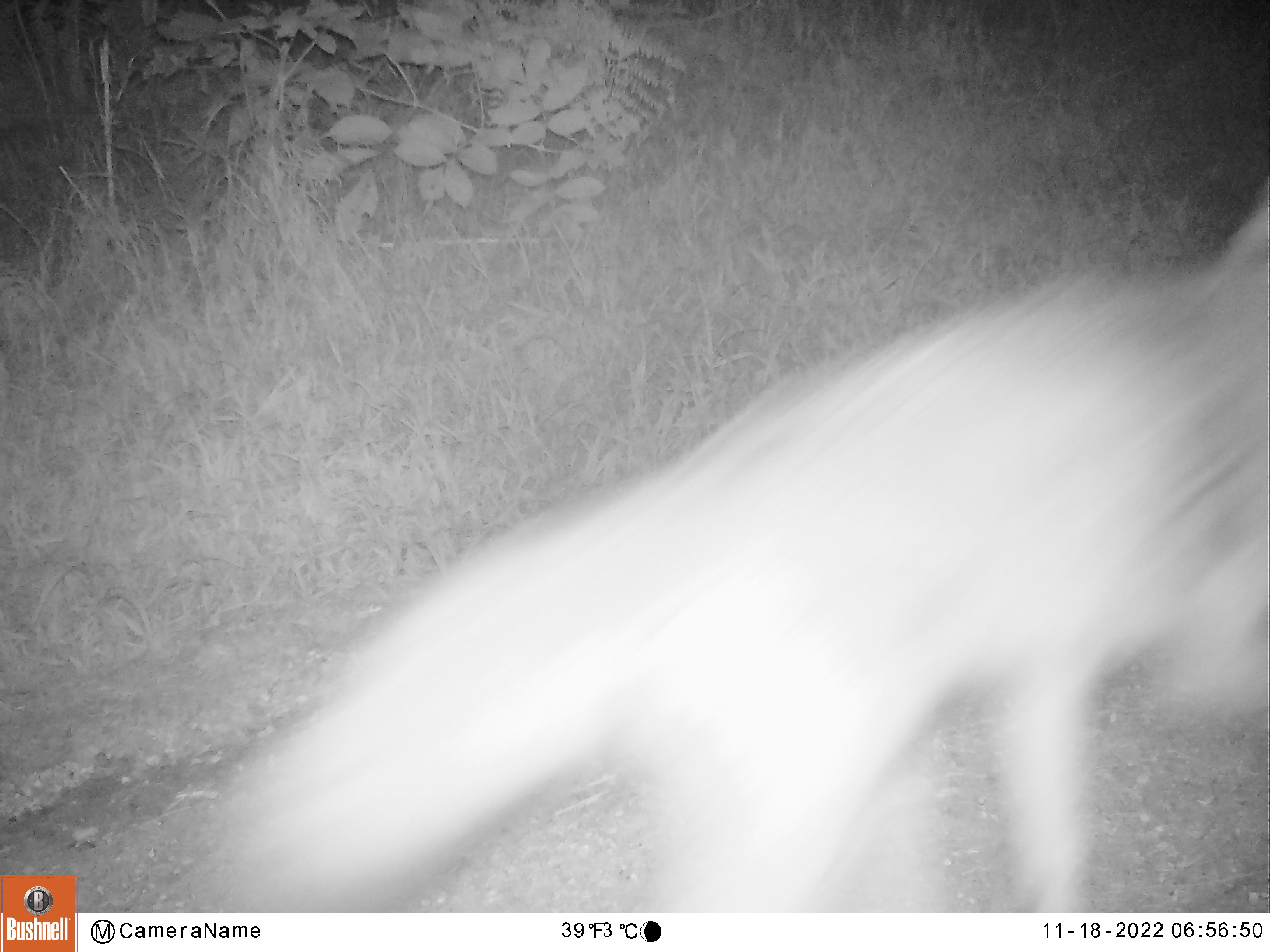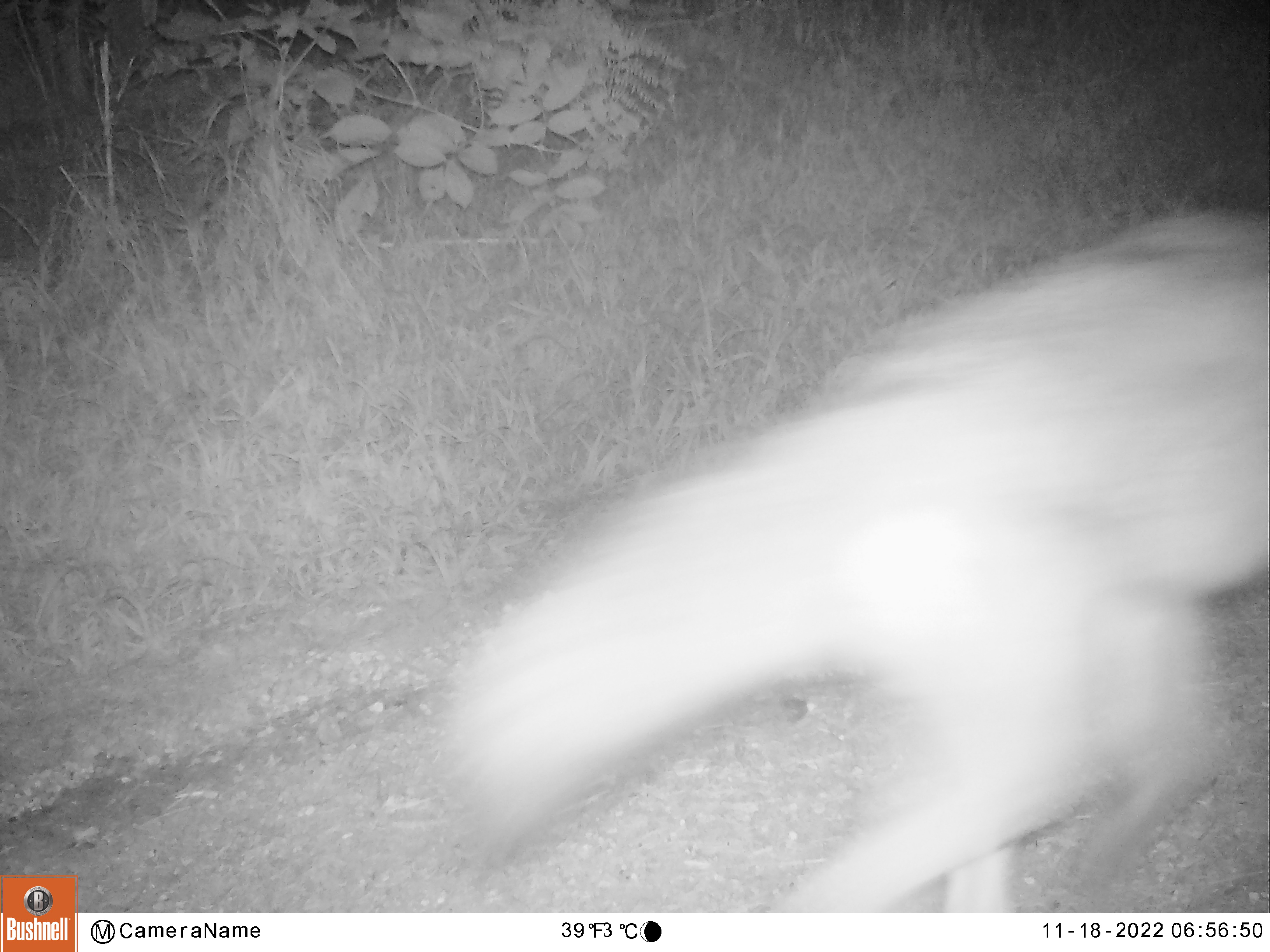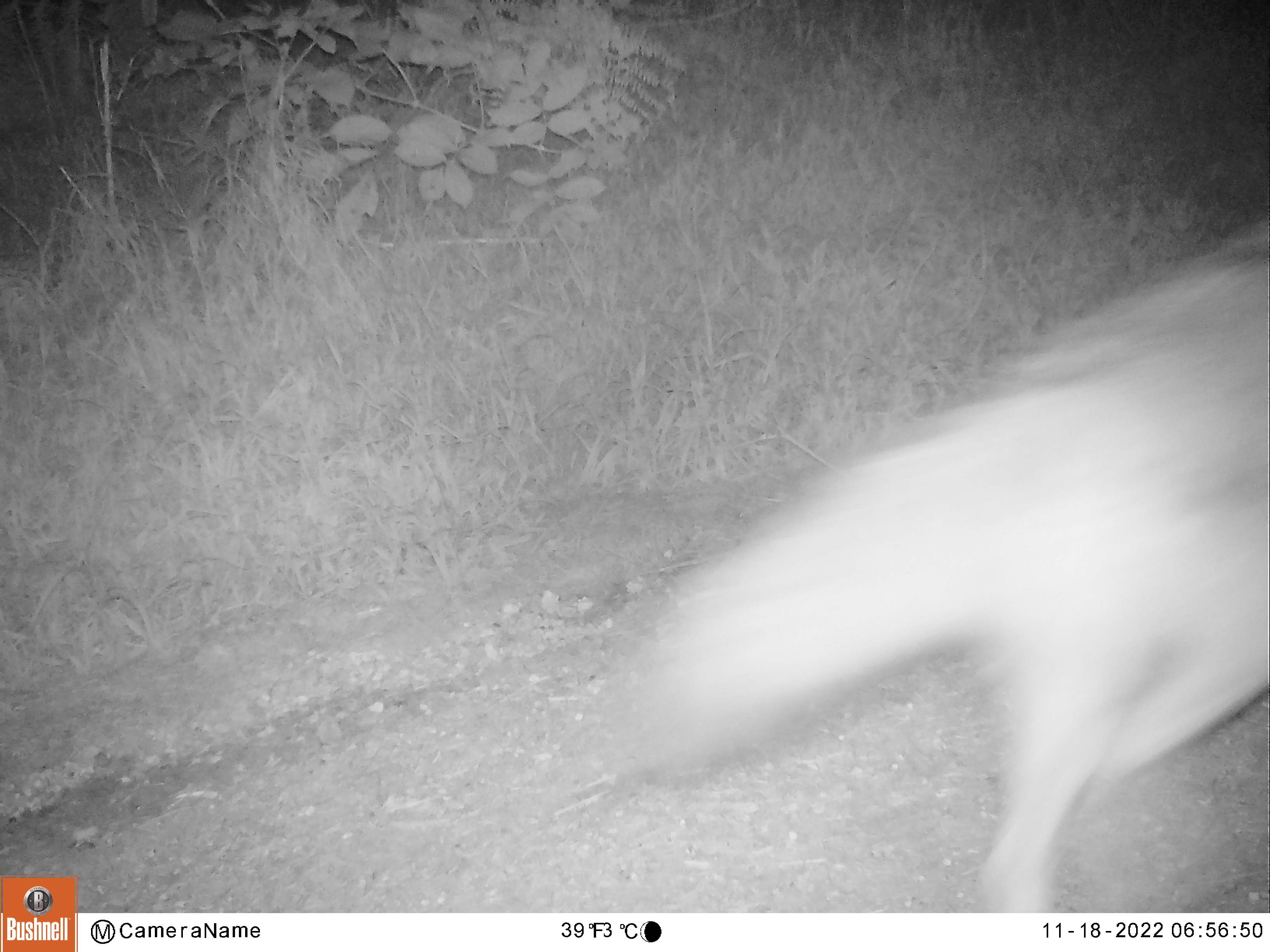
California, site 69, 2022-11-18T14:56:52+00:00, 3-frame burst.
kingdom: Animalia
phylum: Chordata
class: Mammalia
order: Carnivora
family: Canidae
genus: Canis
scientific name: Canis latrans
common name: coyote